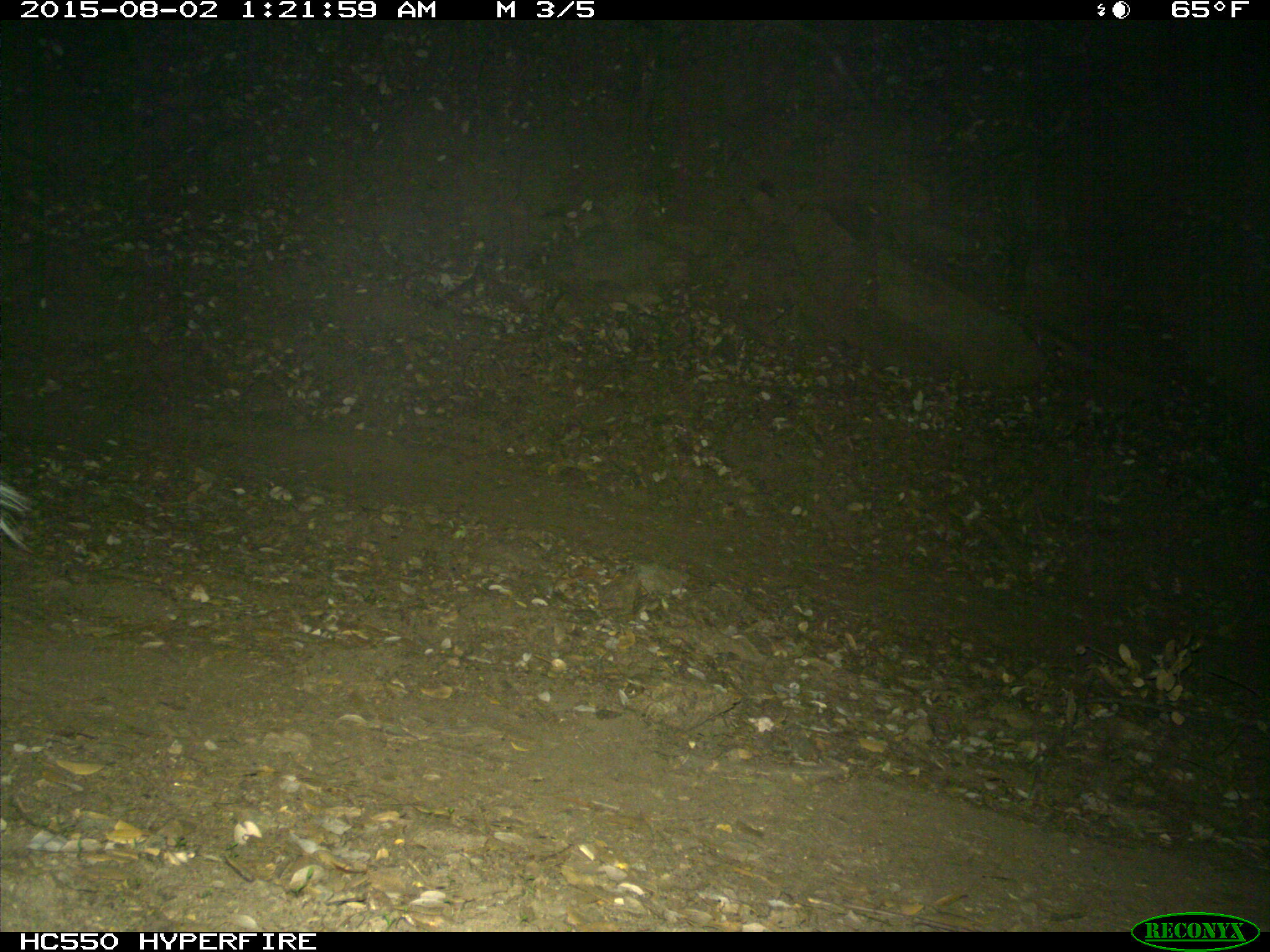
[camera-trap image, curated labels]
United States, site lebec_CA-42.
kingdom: Animalia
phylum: Chordata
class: Mammalia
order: Carnivora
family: Mephitidae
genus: Mephitis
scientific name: Mephitis mephitis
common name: striped skunk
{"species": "Mephitis mephitis (striped skunk)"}